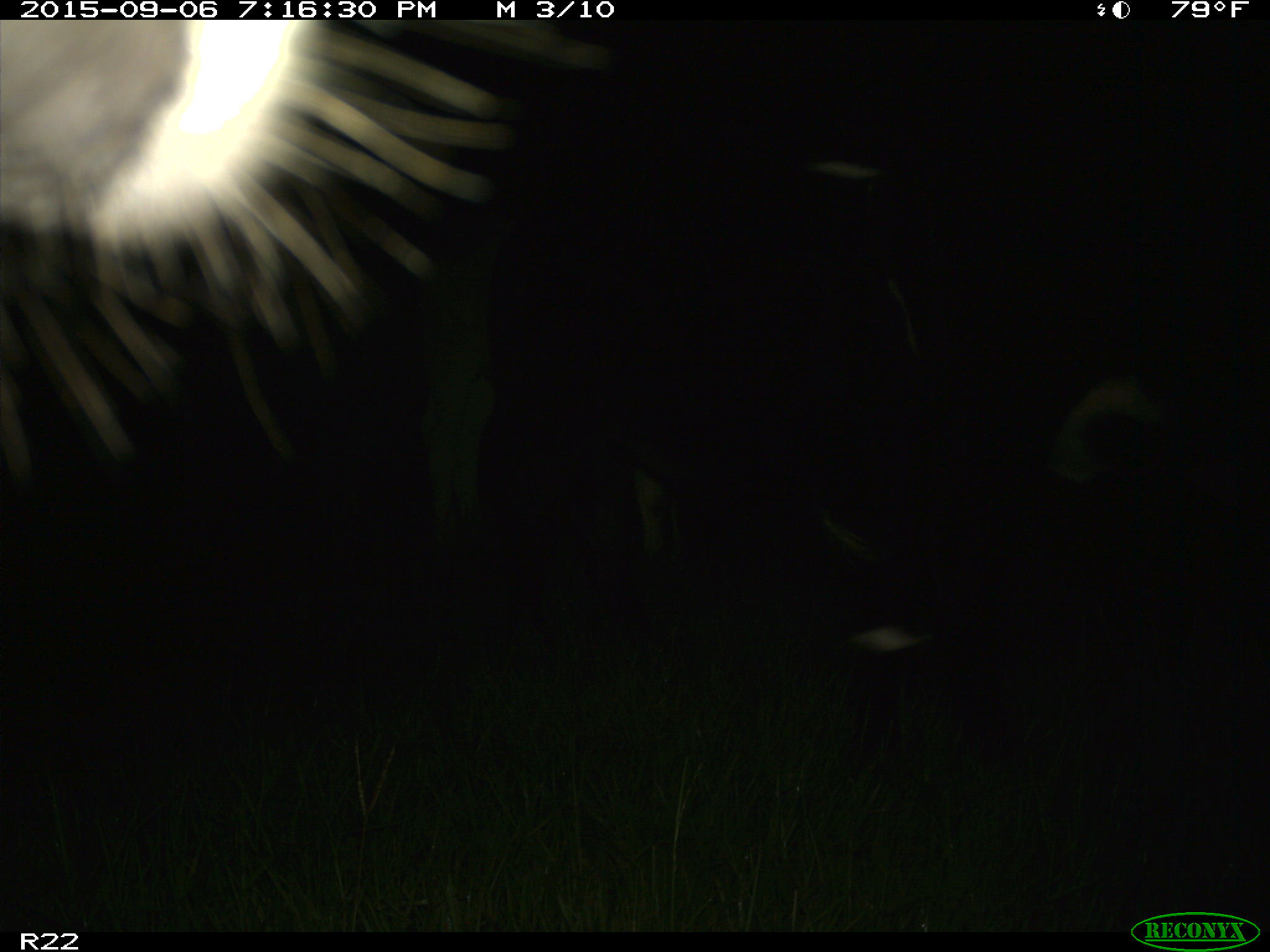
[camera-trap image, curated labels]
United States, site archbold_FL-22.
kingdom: Animalia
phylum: Chordata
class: Mammalia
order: Artiodactyla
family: Bovidae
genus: Bos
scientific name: Bos taurus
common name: domestic cow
Bos taurus (domestic cow).